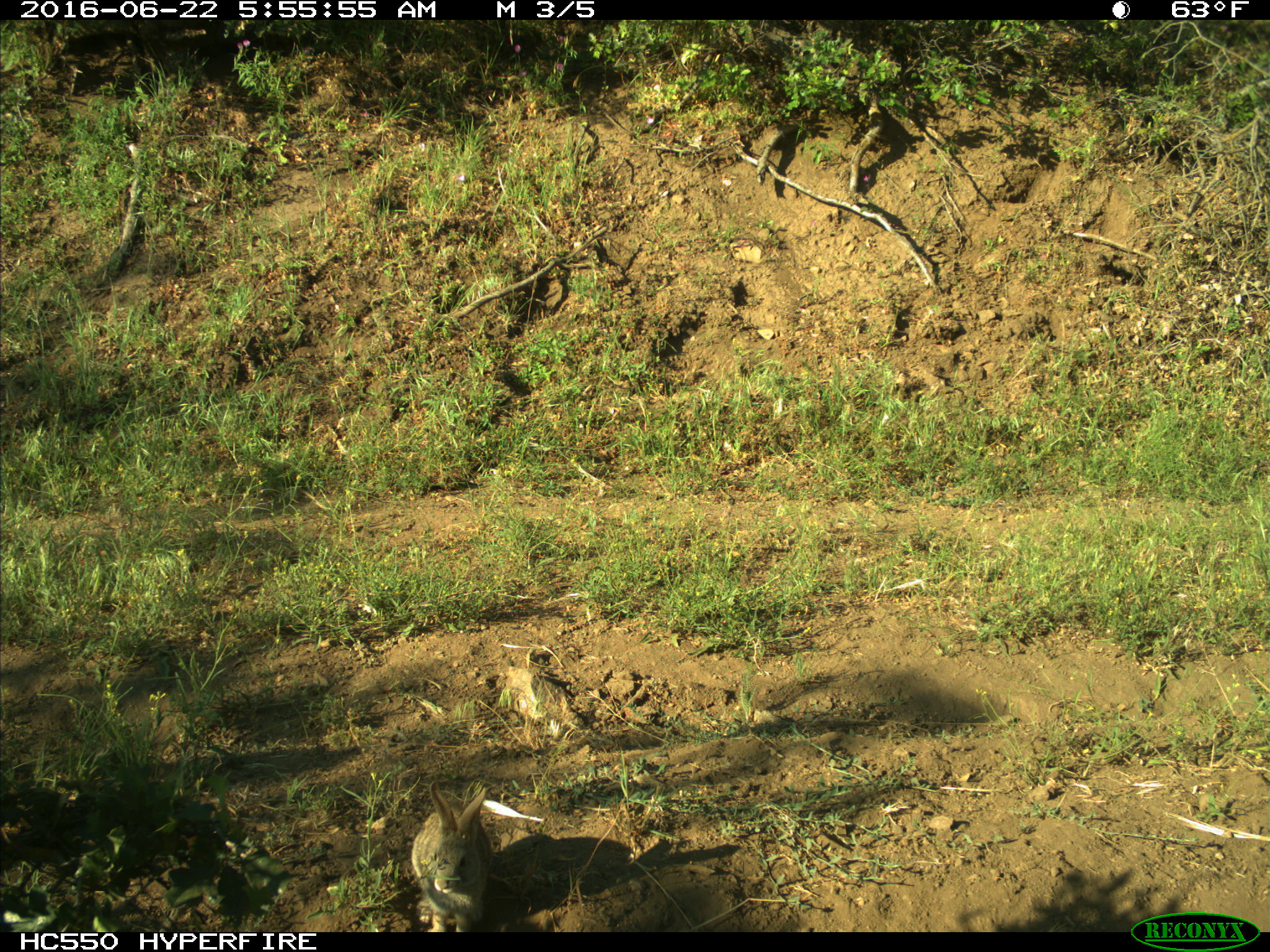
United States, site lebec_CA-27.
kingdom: Animalia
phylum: Chordata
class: Mammalia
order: Lagomorpha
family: Leporidae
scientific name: Leporidae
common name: rabbits and hares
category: unidentified rabbit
Unidentified rabbit (rabbits and hares) (Leporidae).